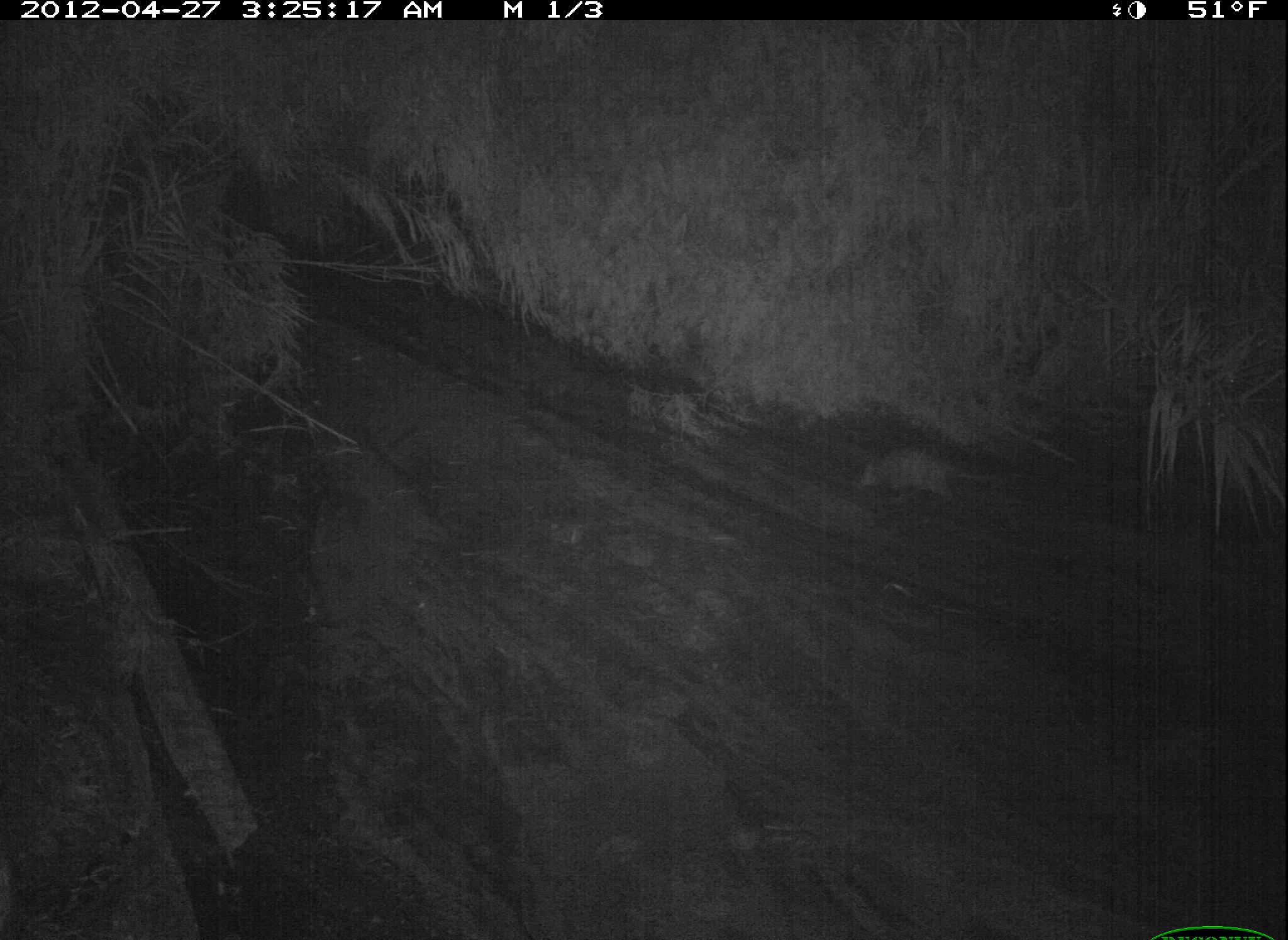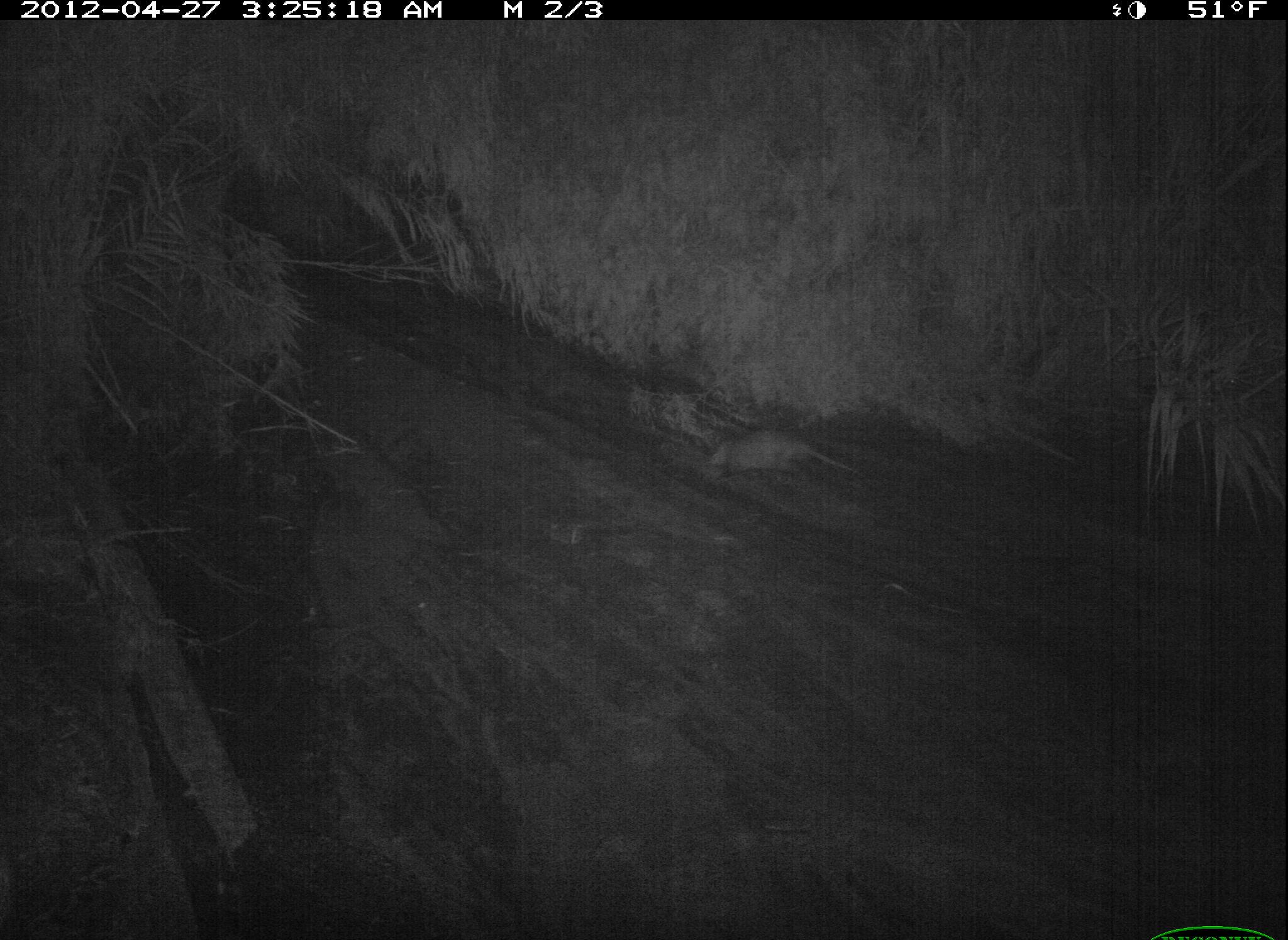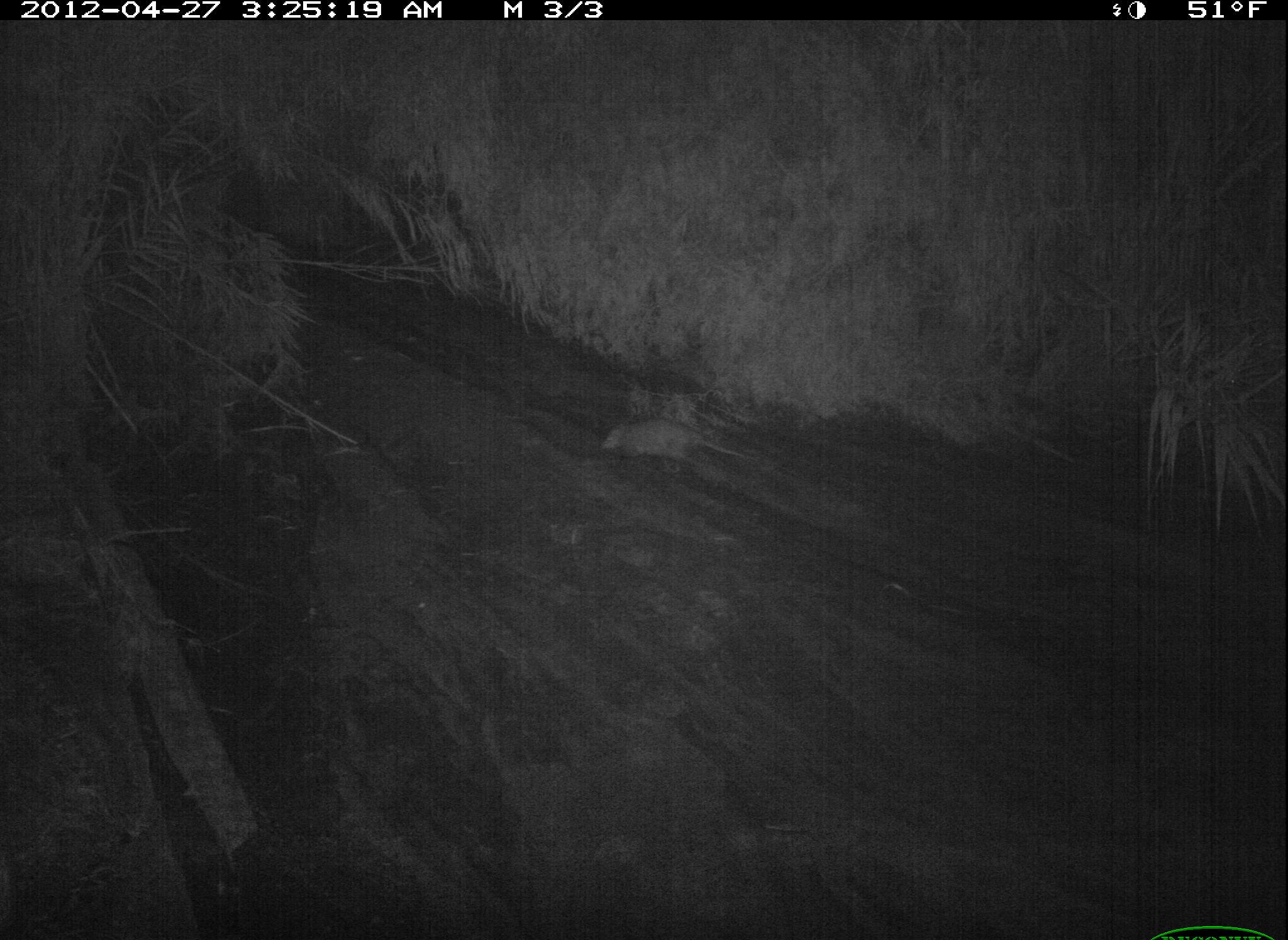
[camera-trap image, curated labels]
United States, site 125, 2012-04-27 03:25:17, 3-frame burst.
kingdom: Animalia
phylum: Chordata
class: Mammalia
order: Didelphimorphia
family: Didelphidae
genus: Didelphis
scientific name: Didelphis virginiana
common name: virginia opossum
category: opossum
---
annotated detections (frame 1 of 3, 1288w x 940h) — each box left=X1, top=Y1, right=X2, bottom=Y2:
opossum: left=850, top=441, right=1014, bottom=512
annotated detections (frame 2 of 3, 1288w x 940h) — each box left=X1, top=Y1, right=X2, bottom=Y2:
opossum: left=699, top=424, right=865, bottom=487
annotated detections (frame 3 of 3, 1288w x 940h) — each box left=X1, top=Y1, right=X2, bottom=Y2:
opossum: left=596, top=414, right=768, bottom=469